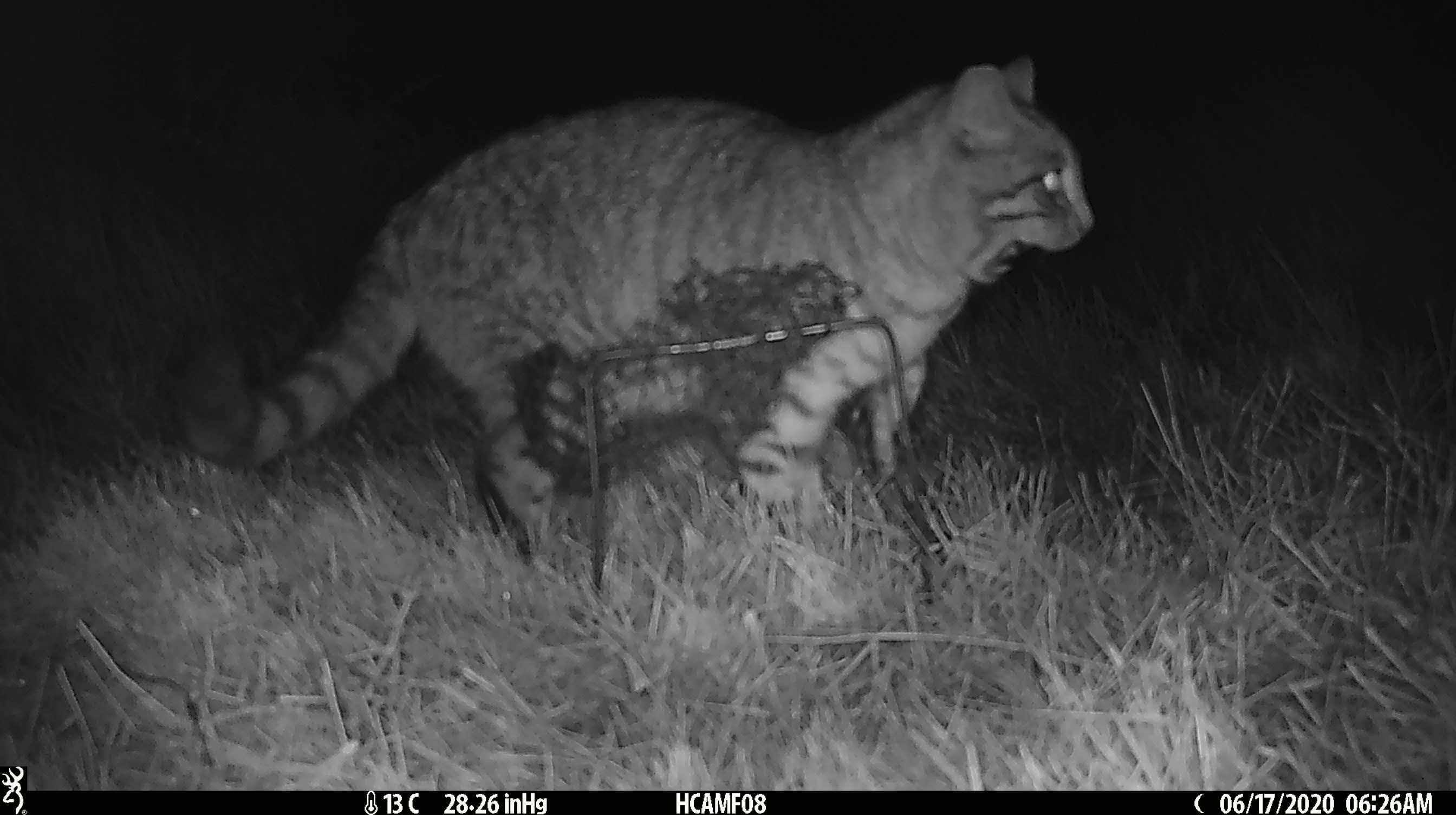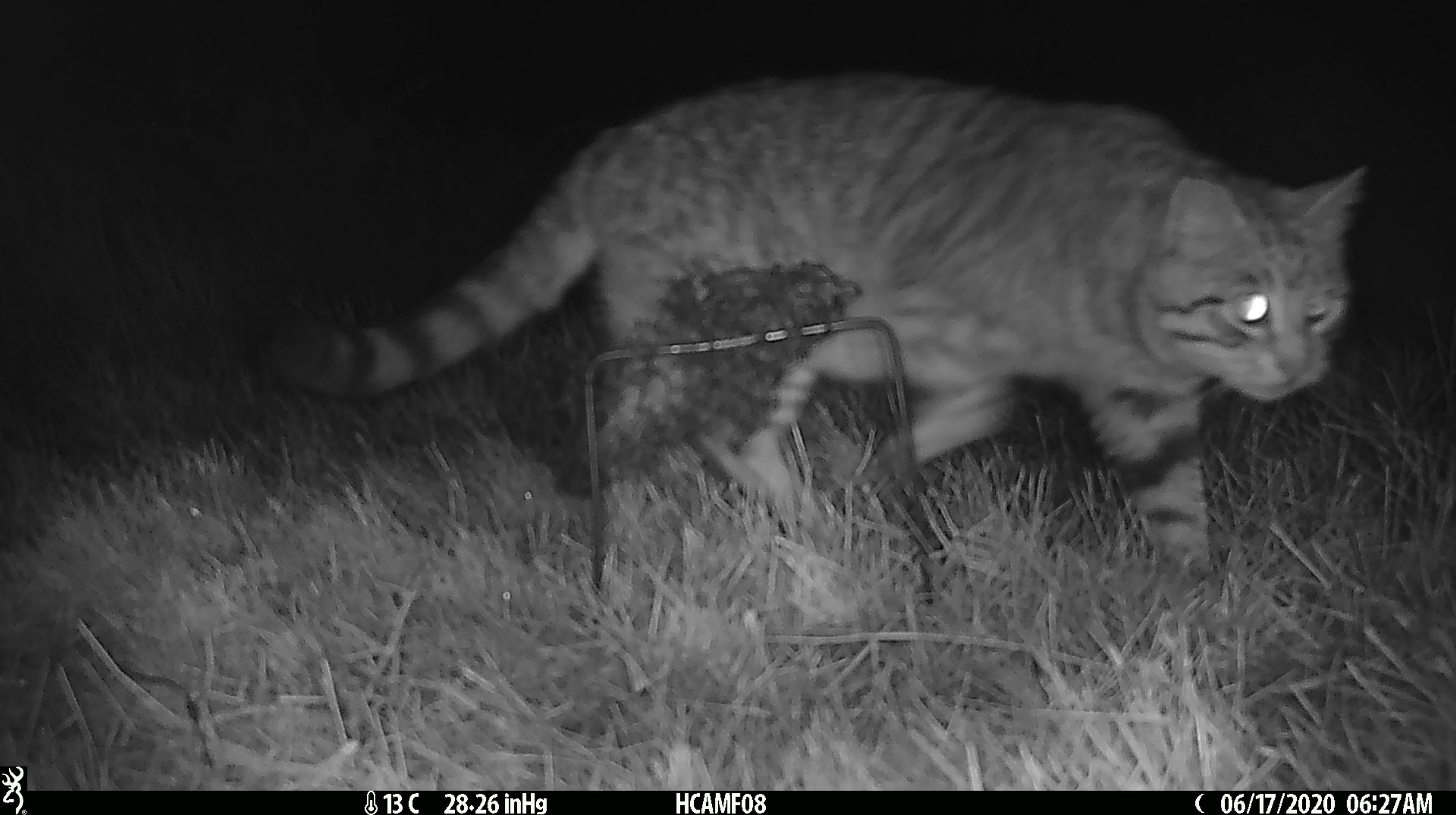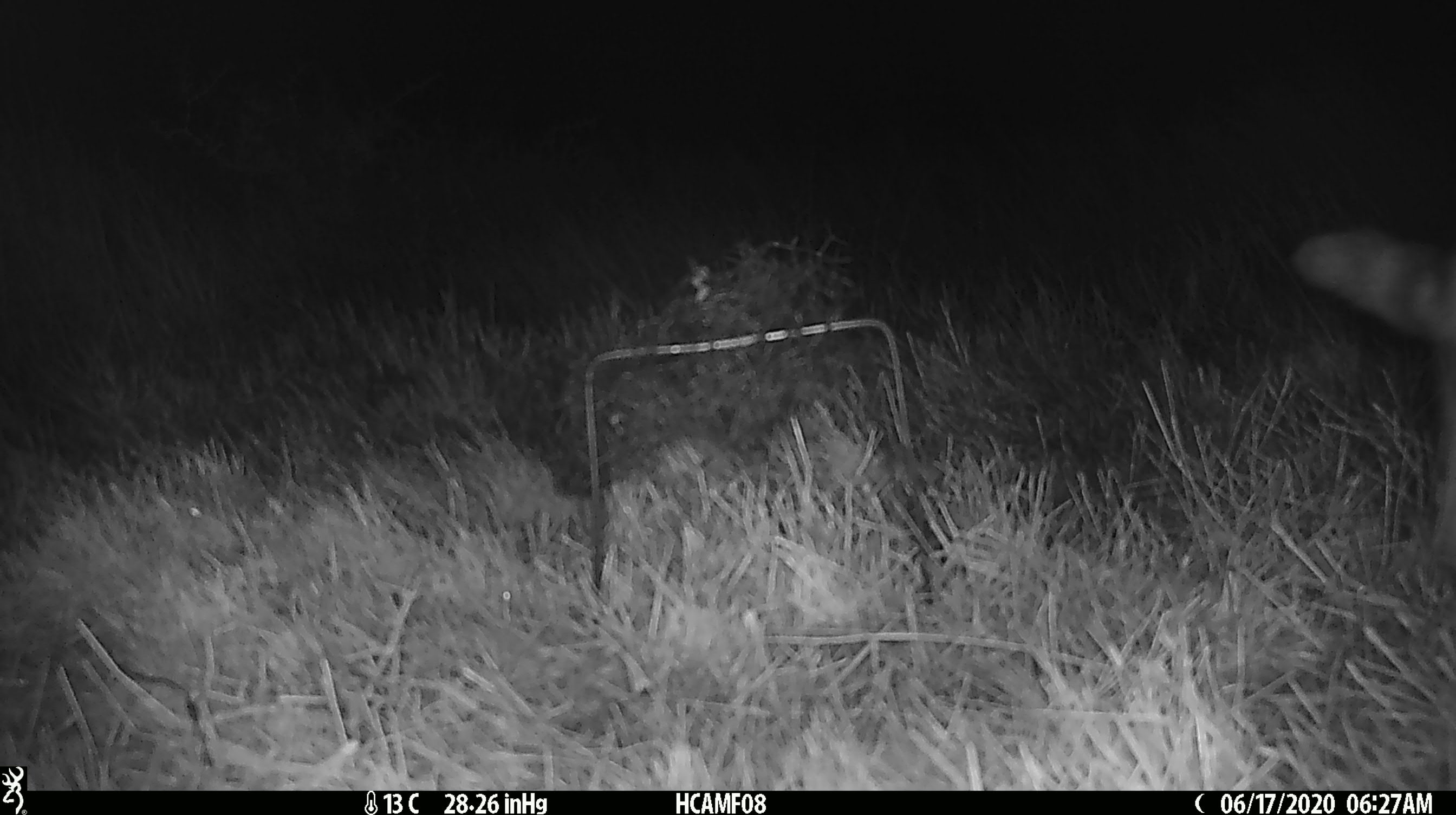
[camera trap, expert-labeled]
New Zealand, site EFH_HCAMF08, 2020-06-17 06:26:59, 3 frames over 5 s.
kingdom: Animalia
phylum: Chordata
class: Mammalia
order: Carnivora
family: Felidae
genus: Felis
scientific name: Felis catus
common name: domestic cat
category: cat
Cat (domestic cat) (Felis catus).